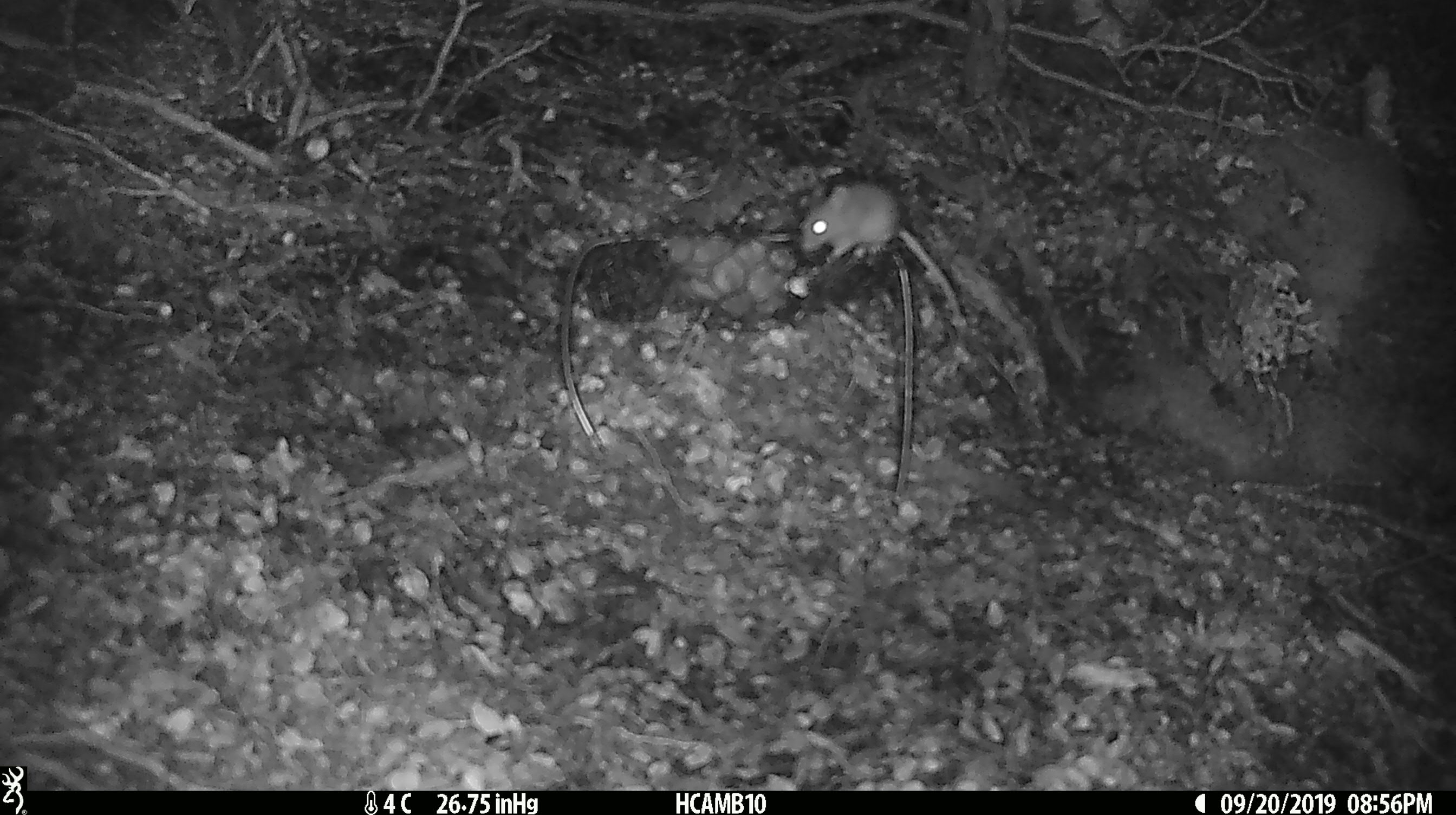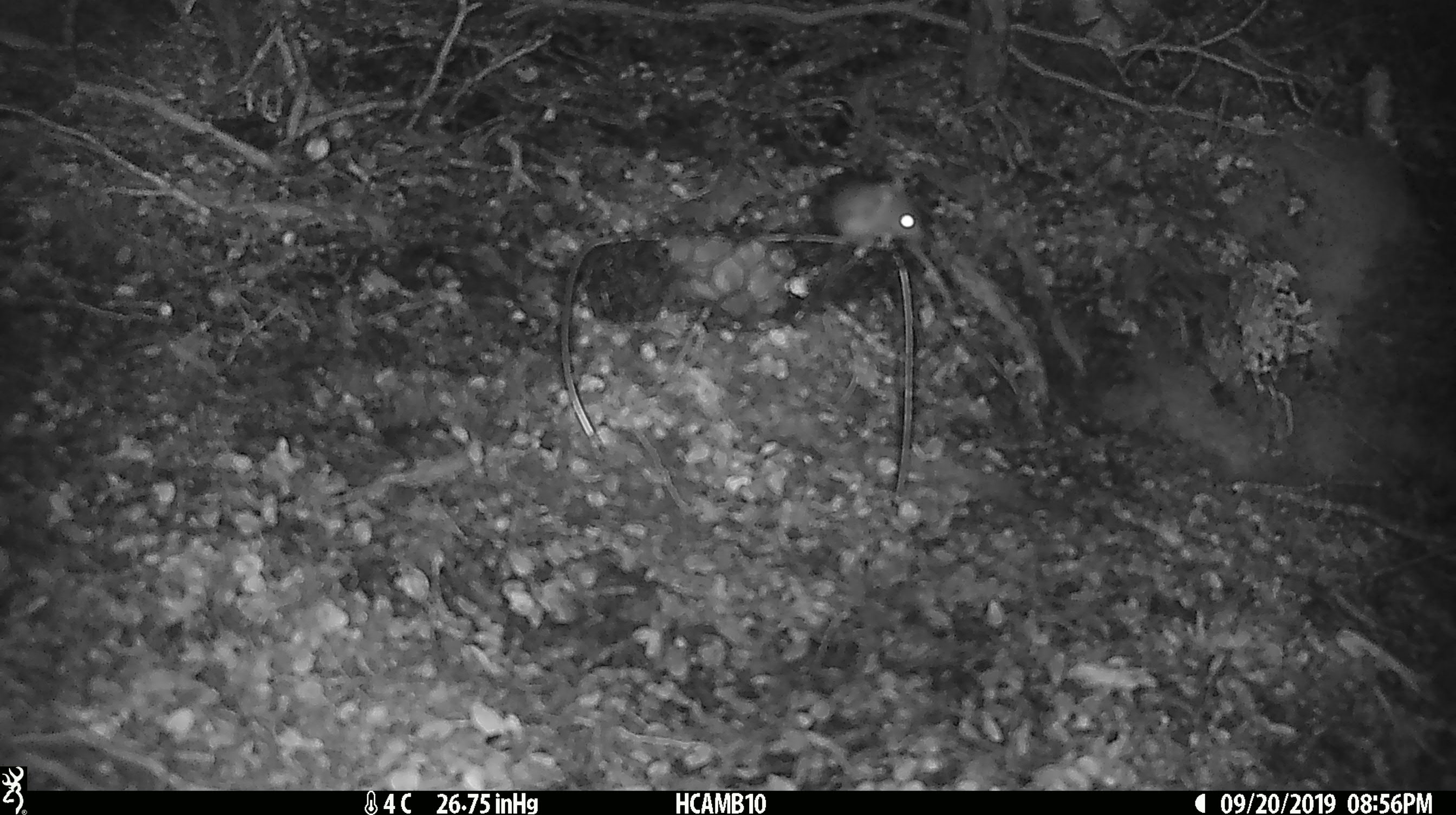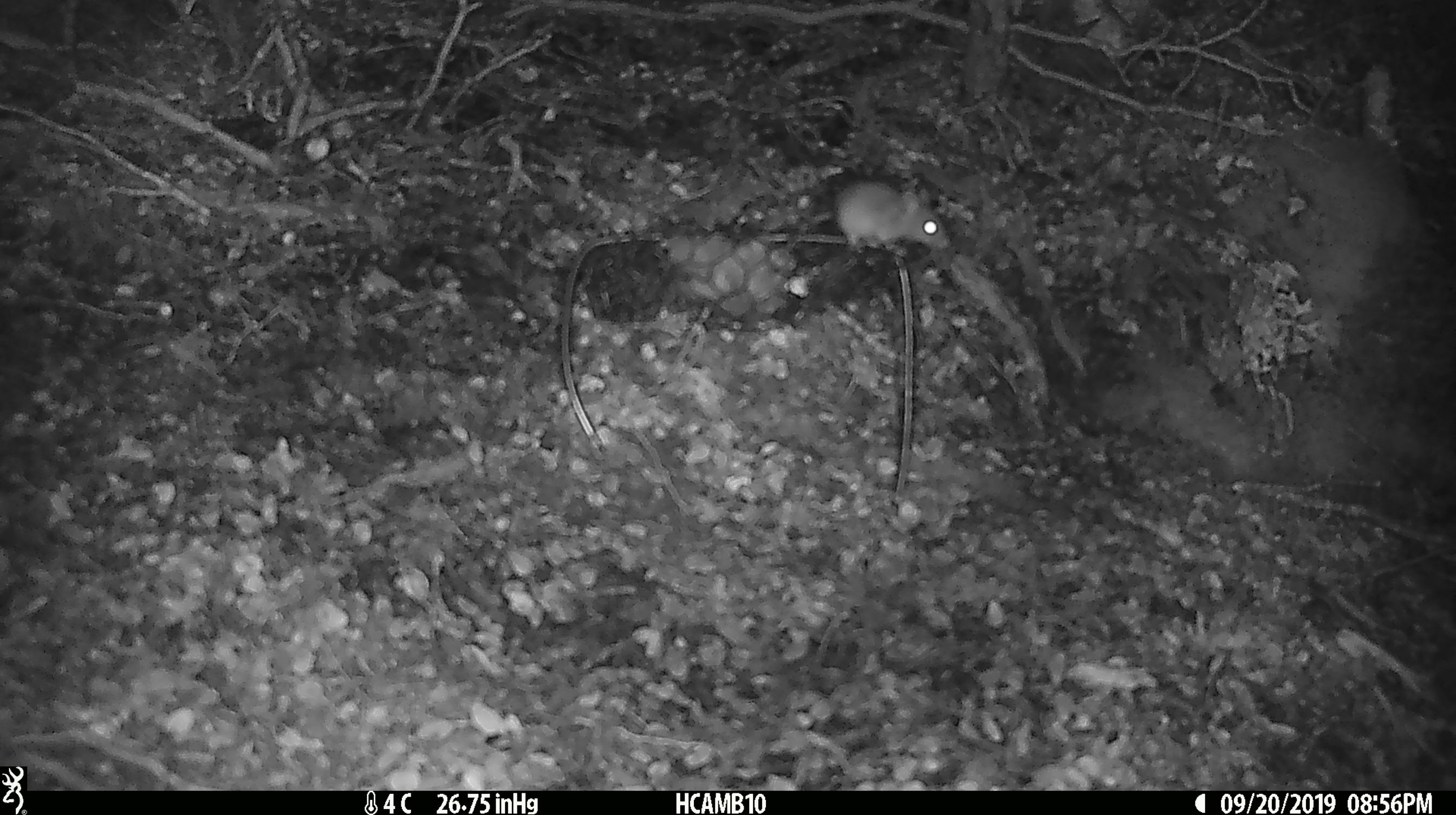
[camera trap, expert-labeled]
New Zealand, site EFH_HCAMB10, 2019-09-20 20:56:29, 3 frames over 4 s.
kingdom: Animalia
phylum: Chordata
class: Mammalia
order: Rodentia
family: Muridae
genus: Mus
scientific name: Mus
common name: mouse